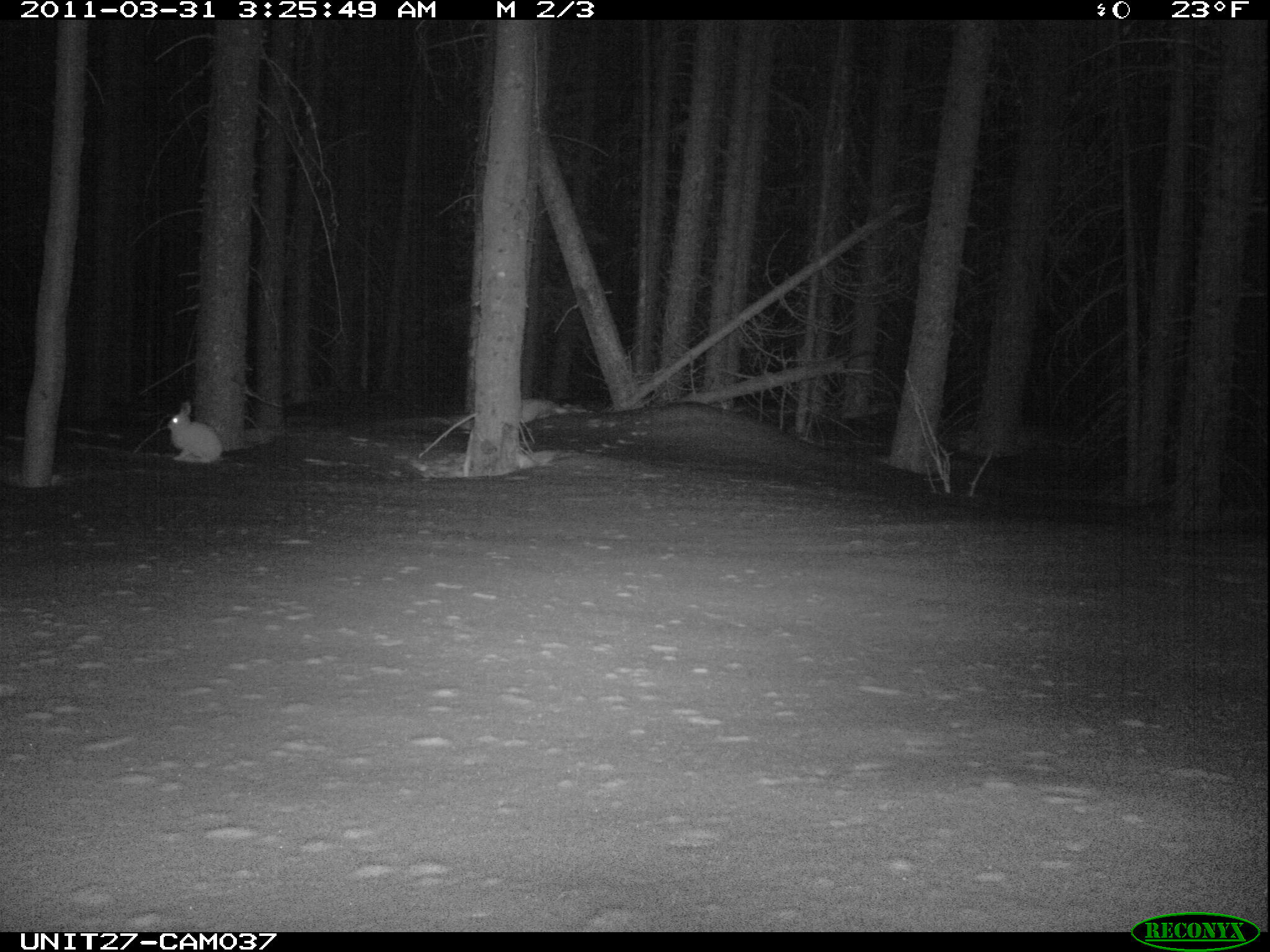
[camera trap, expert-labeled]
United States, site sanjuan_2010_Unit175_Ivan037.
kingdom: Animalia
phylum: Chordata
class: Mammalia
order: Lagomorpha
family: Leporidae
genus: Lepus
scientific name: Lepus americanus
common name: snowshoe hare